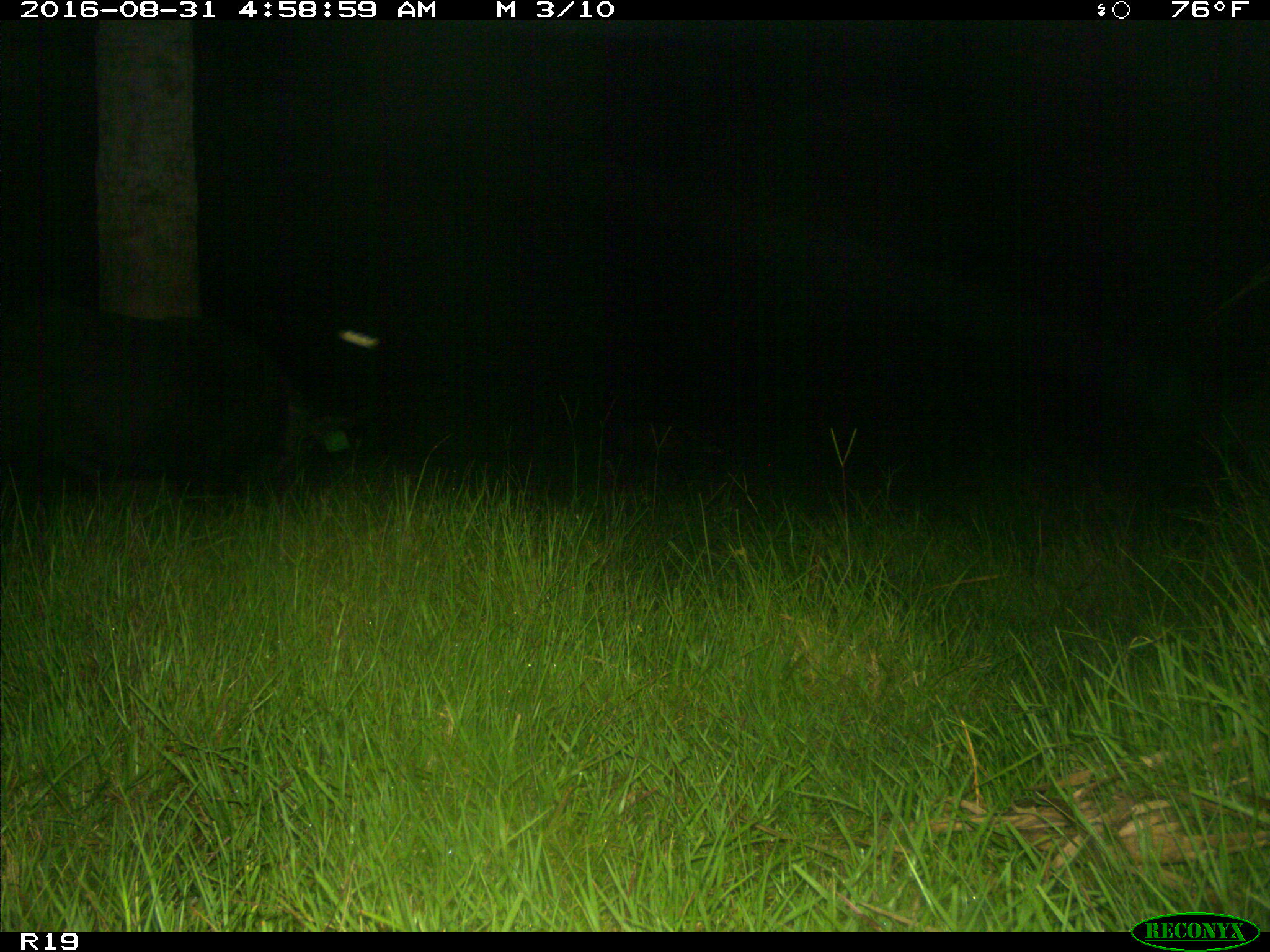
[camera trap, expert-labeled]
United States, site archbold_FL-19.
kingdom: Animalia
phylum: Chordata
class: Mammalia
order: Artiodactyla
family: Suidae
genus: Sus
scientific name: Sus scrofa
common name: wild boar